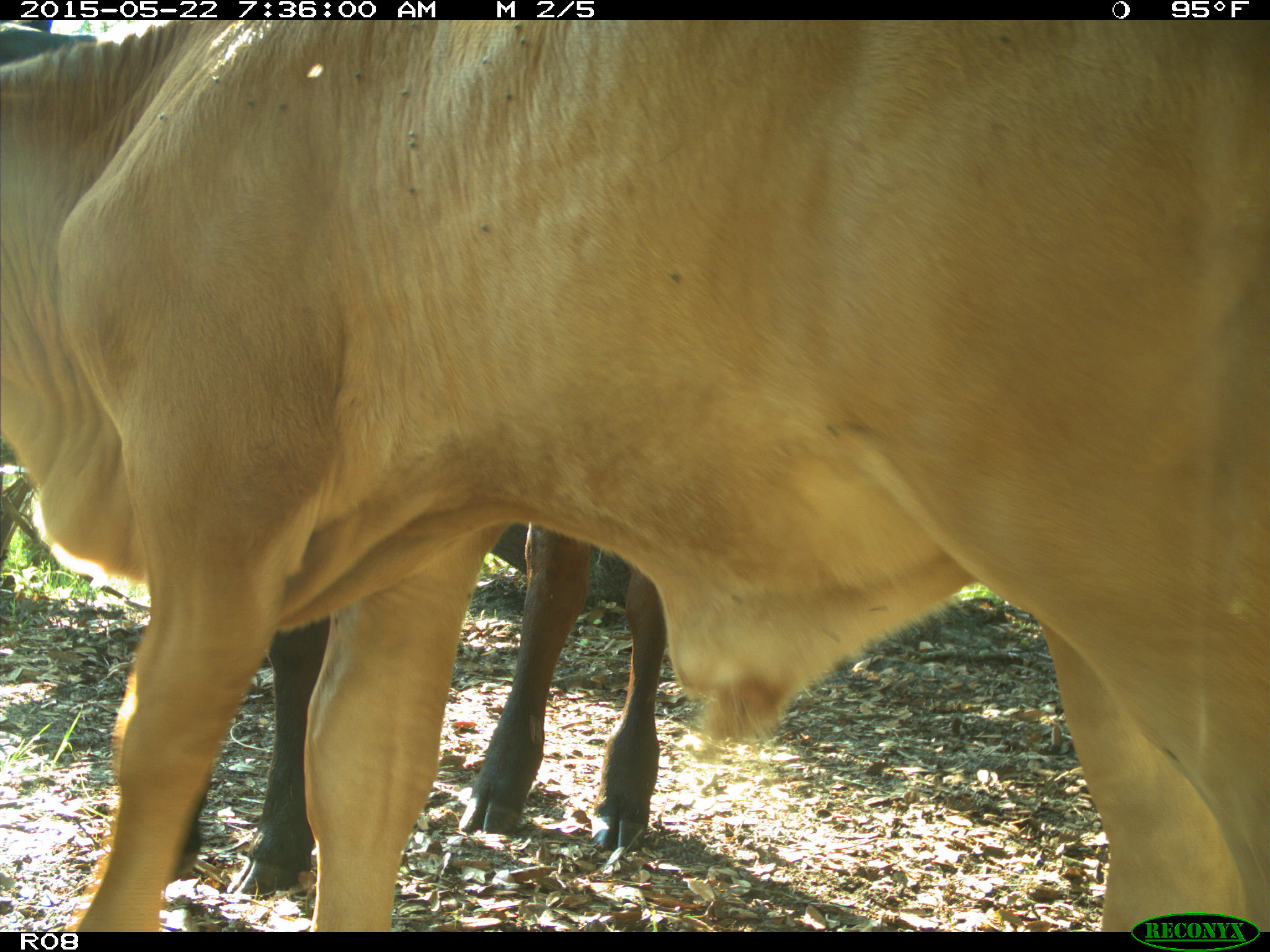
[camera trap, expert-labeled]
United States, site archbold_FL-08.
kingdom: Animalia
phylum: Chordata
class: Mammalia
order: Artiodactyla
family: Bovidae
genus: Bos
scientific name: Bos taurus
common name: domestic cow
Bos taurus (domestic cow).